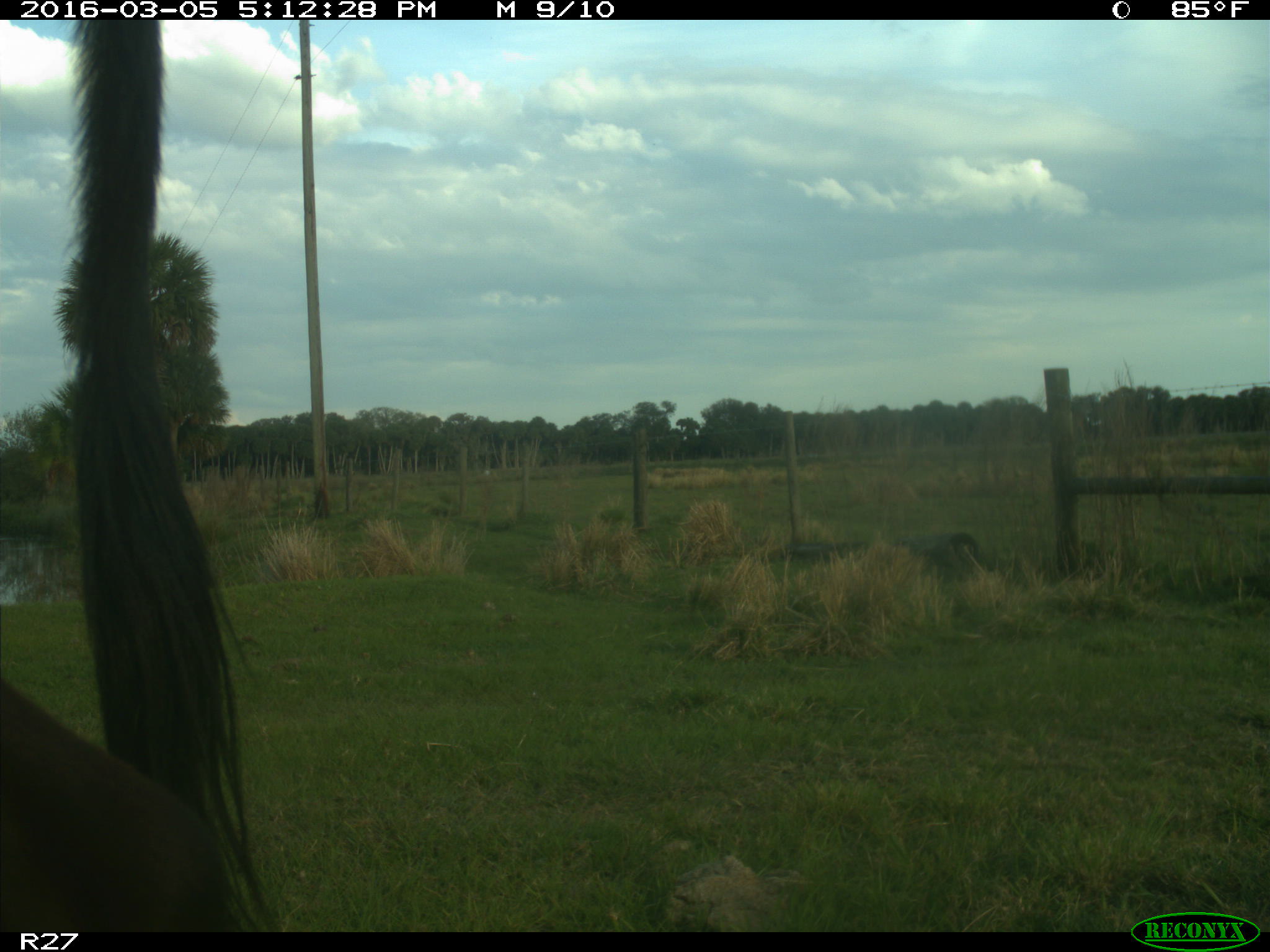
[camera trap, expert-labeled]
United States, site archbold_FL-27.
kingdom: Animalia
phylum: Chordata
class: Mammalia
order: Artiodactyla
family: Bovidae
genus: Bos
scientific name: Bos taurus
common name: domestic cow